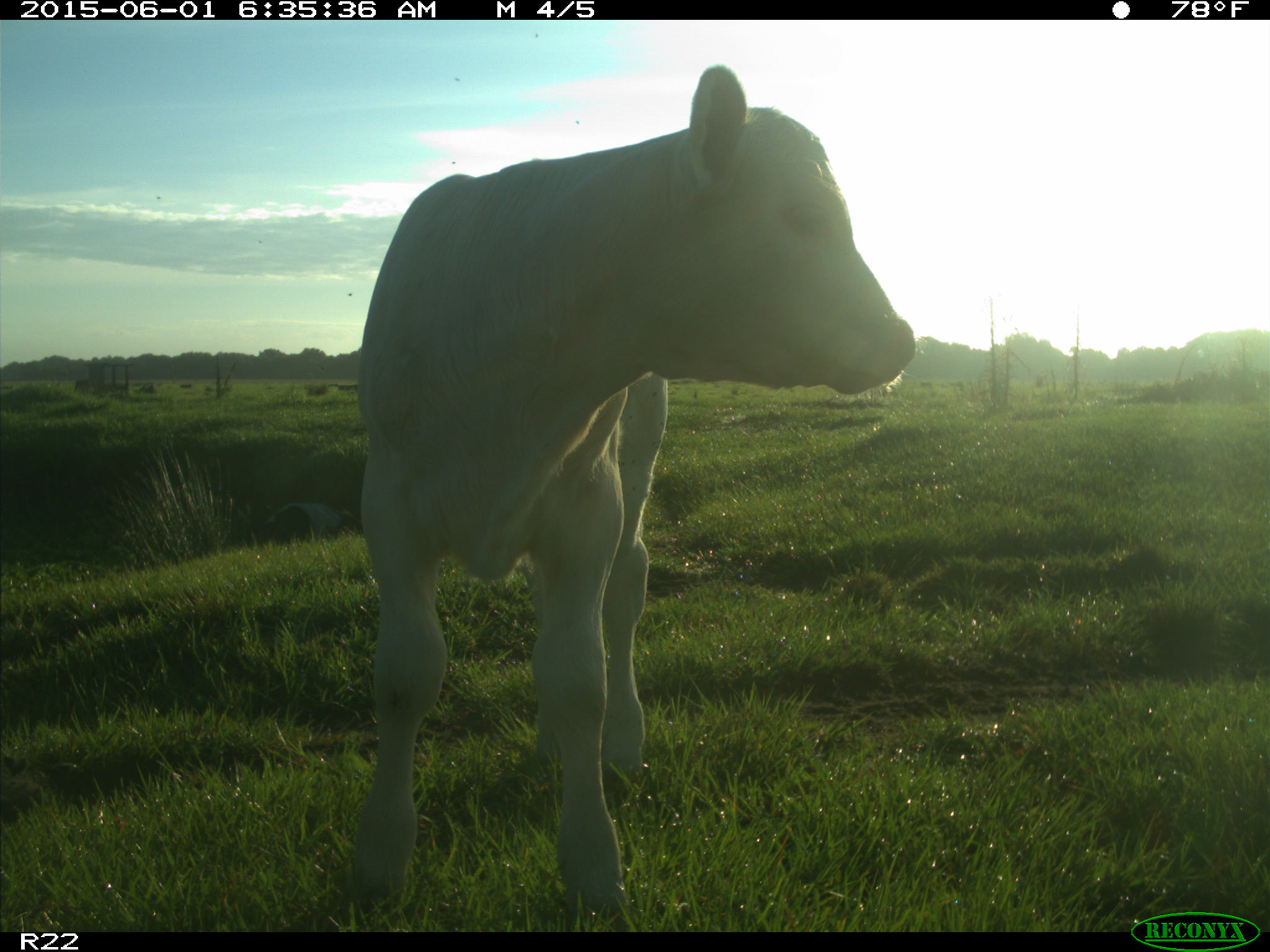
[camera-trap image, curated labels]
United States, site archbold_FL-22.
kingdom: Animalia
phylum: Chordata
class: Mammalia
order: Artiodactyla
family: Bovidae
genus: Bos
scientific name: Bos taurus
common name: domestic cow